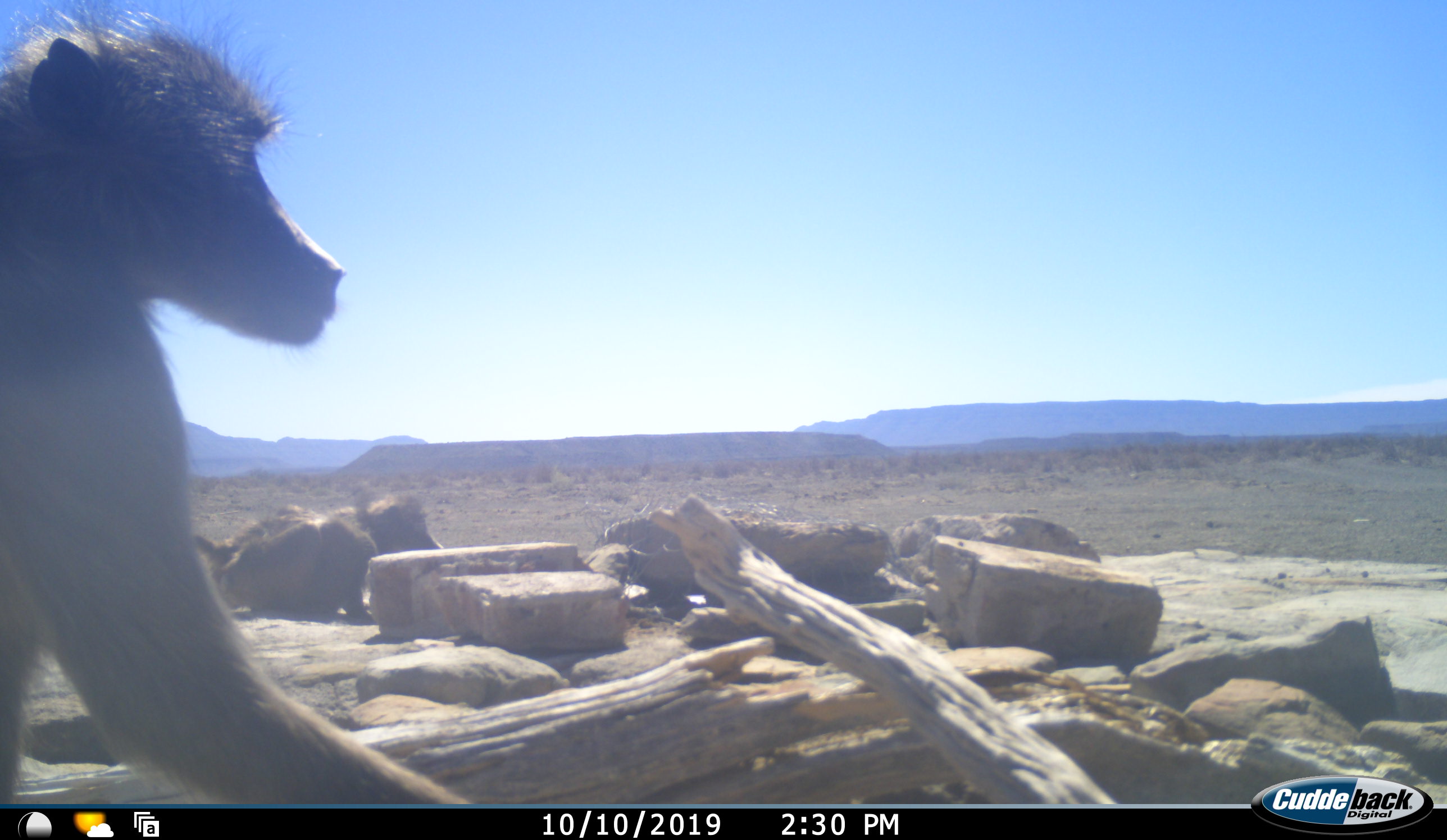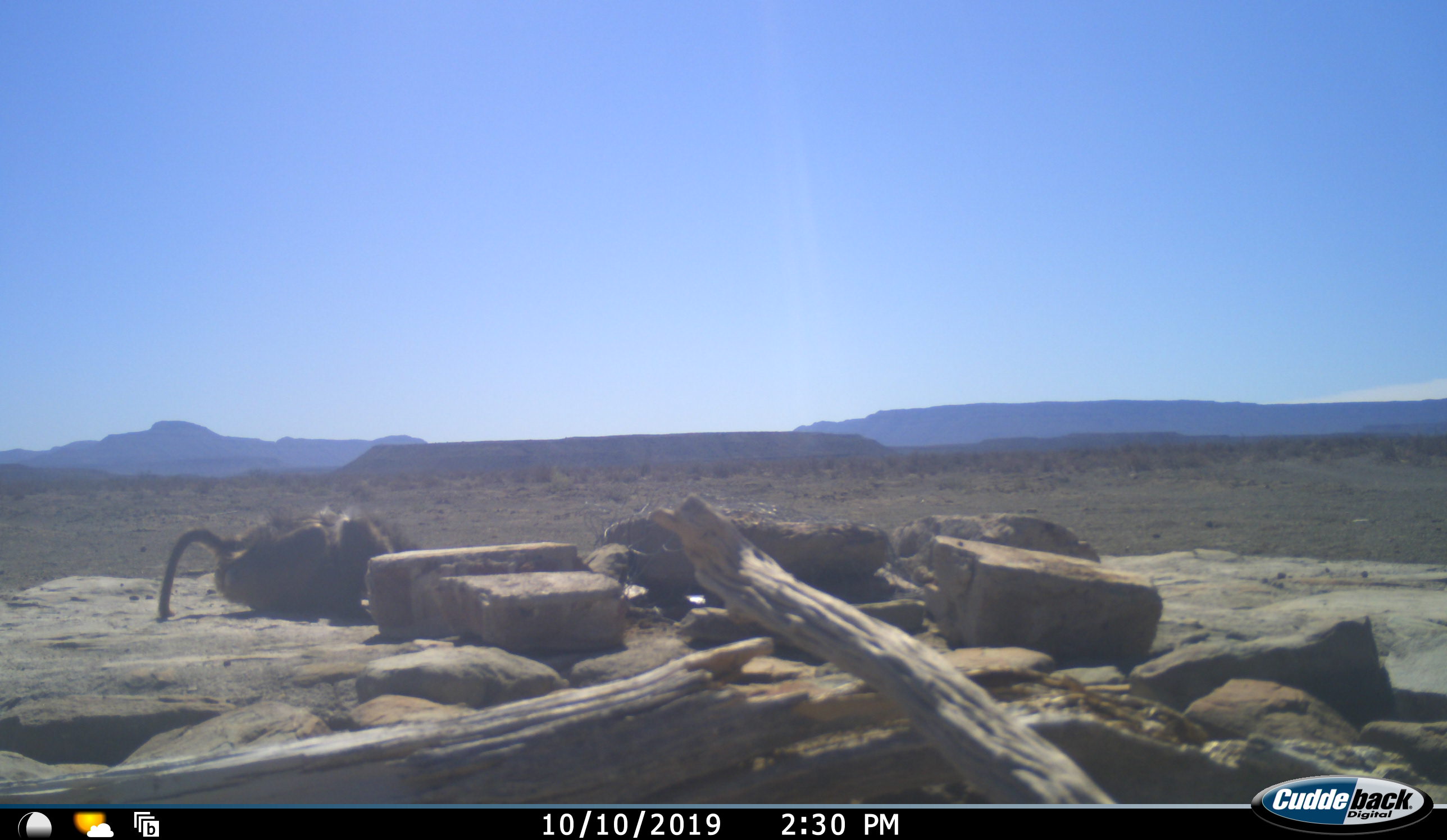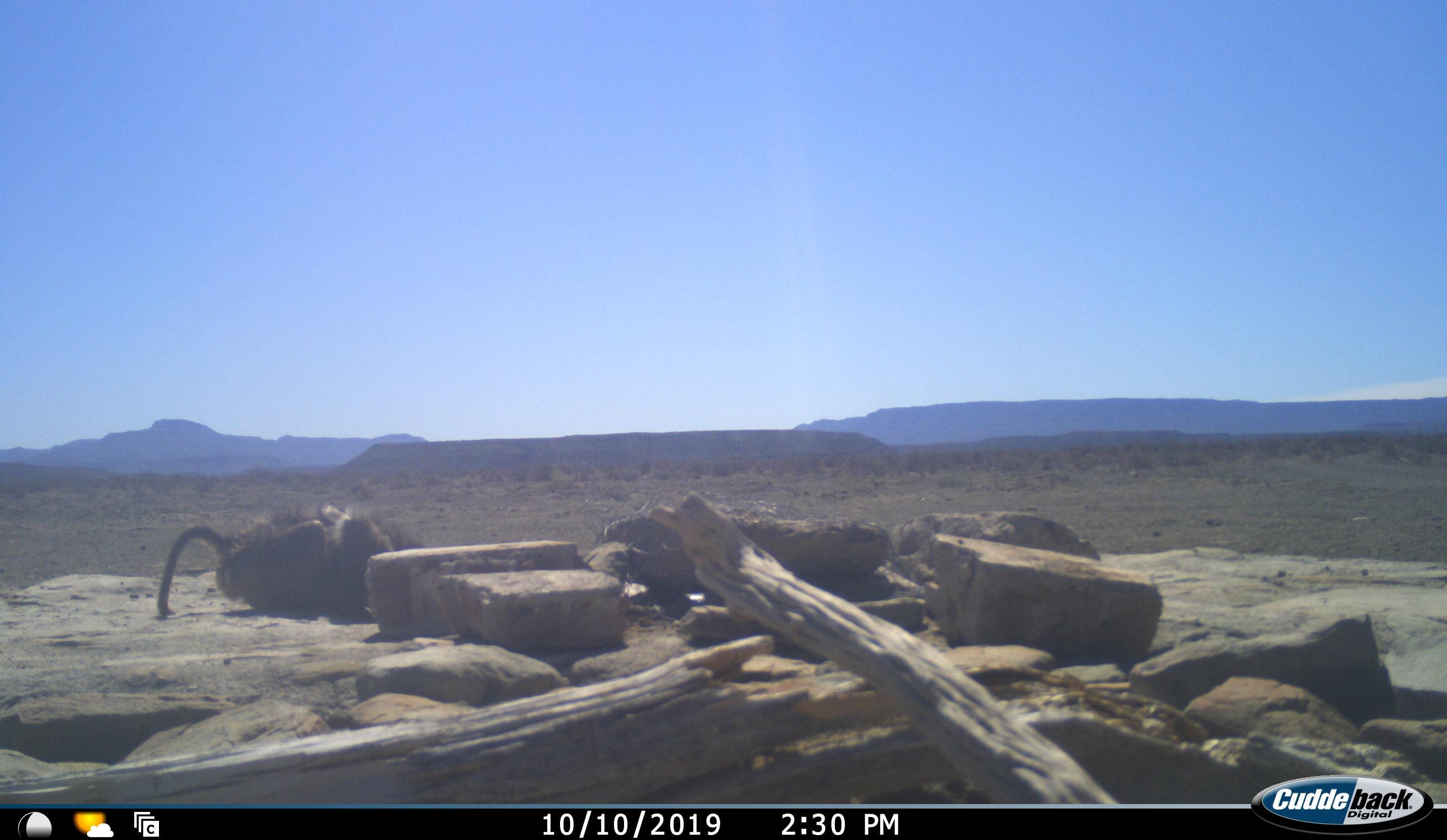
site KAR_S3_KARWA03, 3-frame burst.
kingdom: Animalia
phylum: Chordata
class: Mammalia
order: Primates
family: Cercopithecidae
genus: Papio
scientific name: Papio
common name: baboon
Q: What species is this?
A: Baboon (Papio).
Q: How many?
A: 2.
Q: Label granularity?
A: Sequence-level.